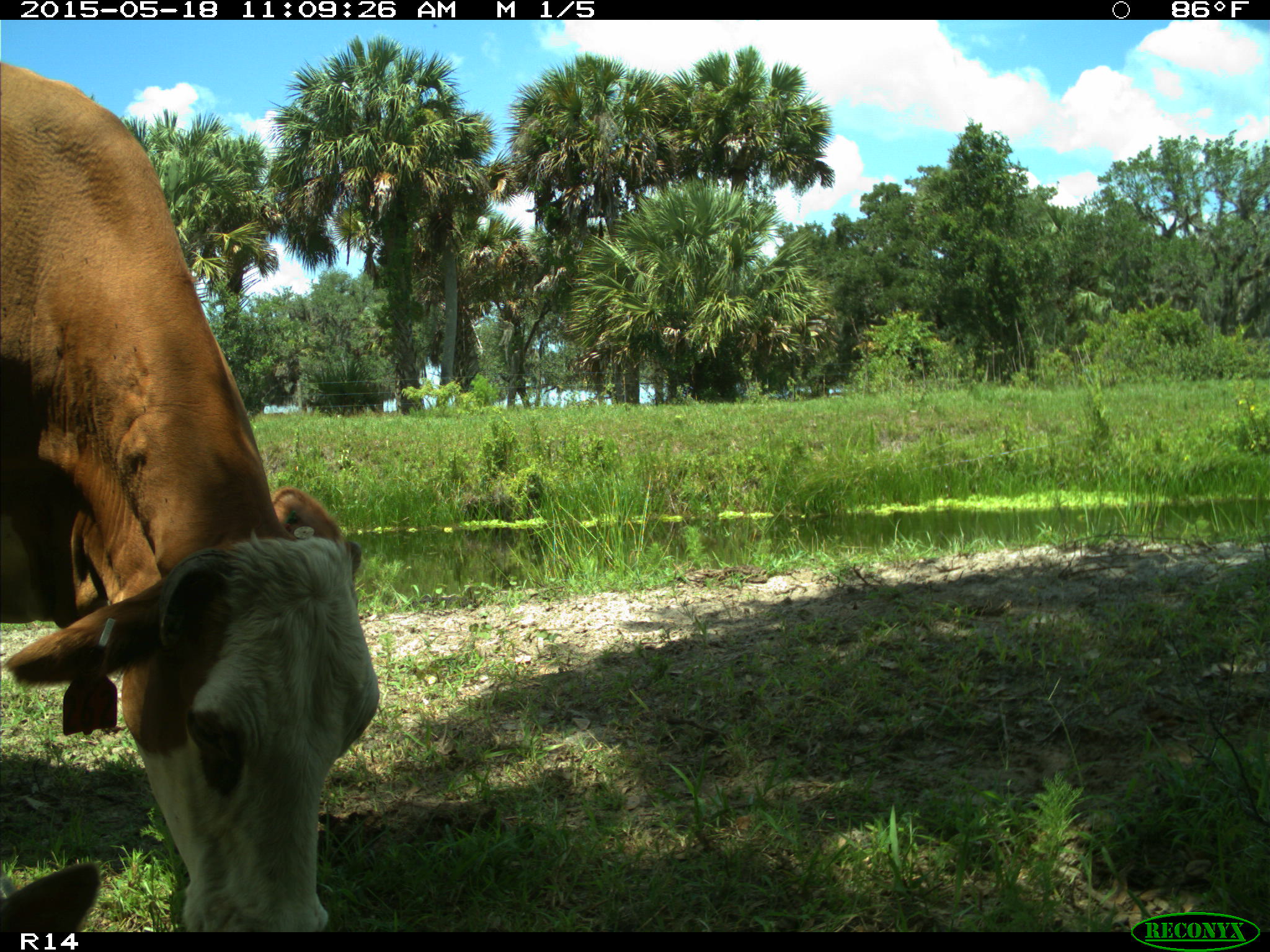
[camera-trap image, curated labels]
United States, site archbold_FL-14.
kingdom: Animalia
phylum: Chordata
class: Mammalia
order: Artiodactyla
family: Bovidae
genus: Bos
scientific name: Bos taurus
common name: domestic cow